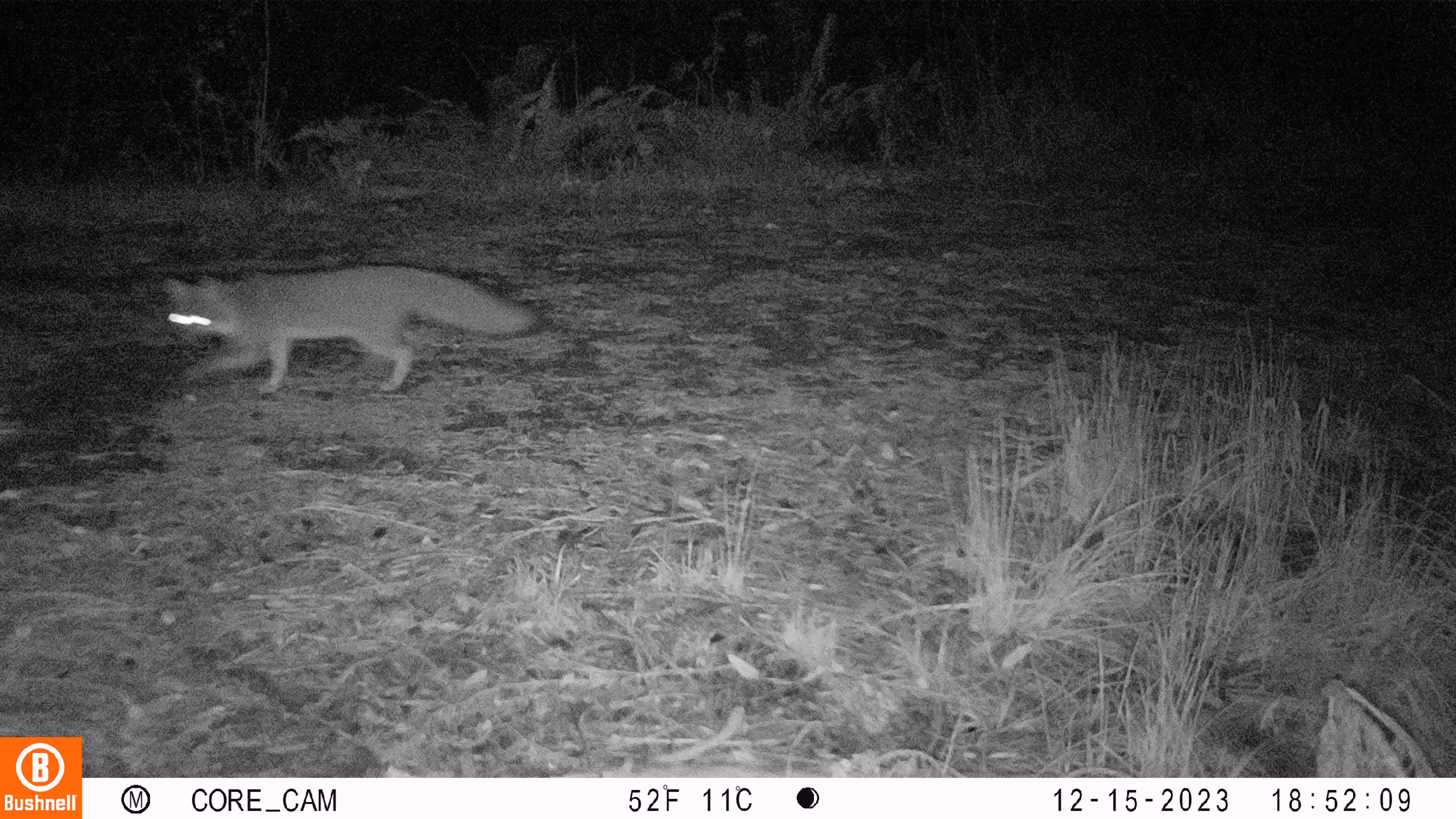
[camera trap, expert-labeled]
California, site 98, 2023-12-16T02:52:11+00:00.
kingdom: Animalia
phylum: Chordata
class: Mammalia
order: Carnivora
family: Canidae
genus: Urocyon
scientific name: Urocyon cinereoargenteus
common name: gray fox